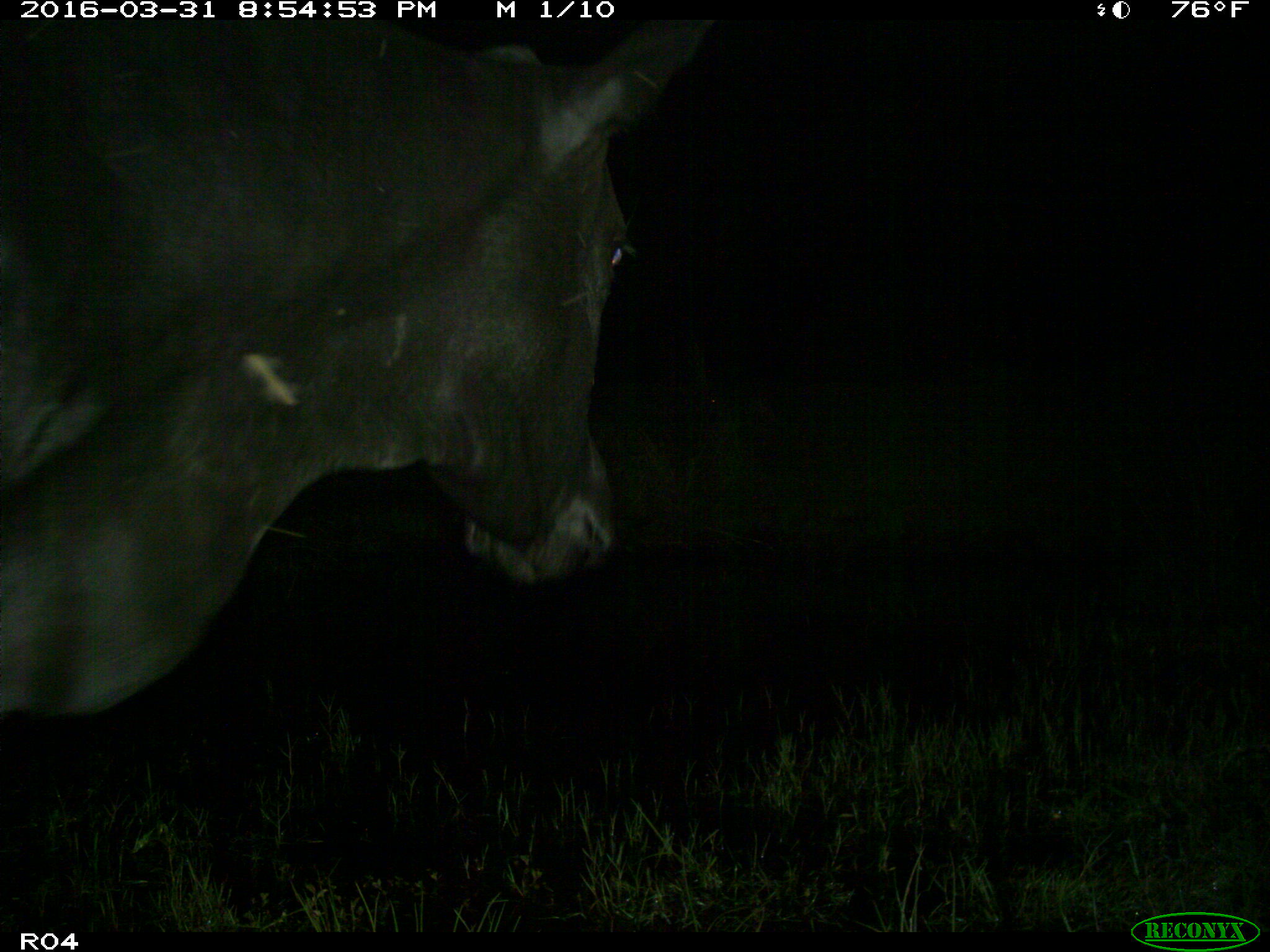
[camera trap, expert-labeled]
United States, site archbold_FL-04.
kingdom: Animalia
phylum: Chordata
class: Mammalia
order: Artiodactyla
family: Bovidae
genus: Bos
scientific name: Bos taurus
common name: domestic cow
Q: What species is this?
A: Bos taurus (domestic cow).